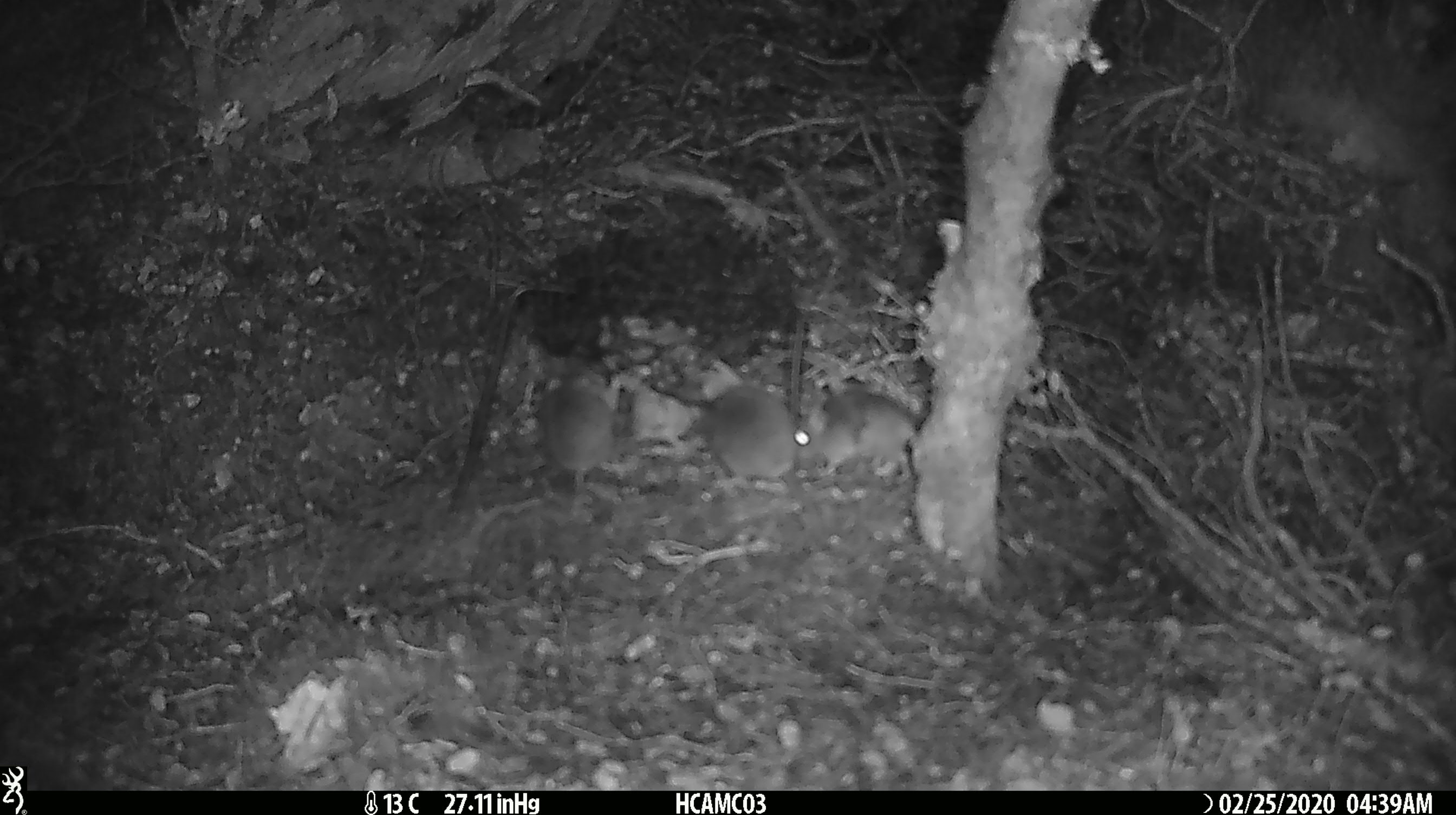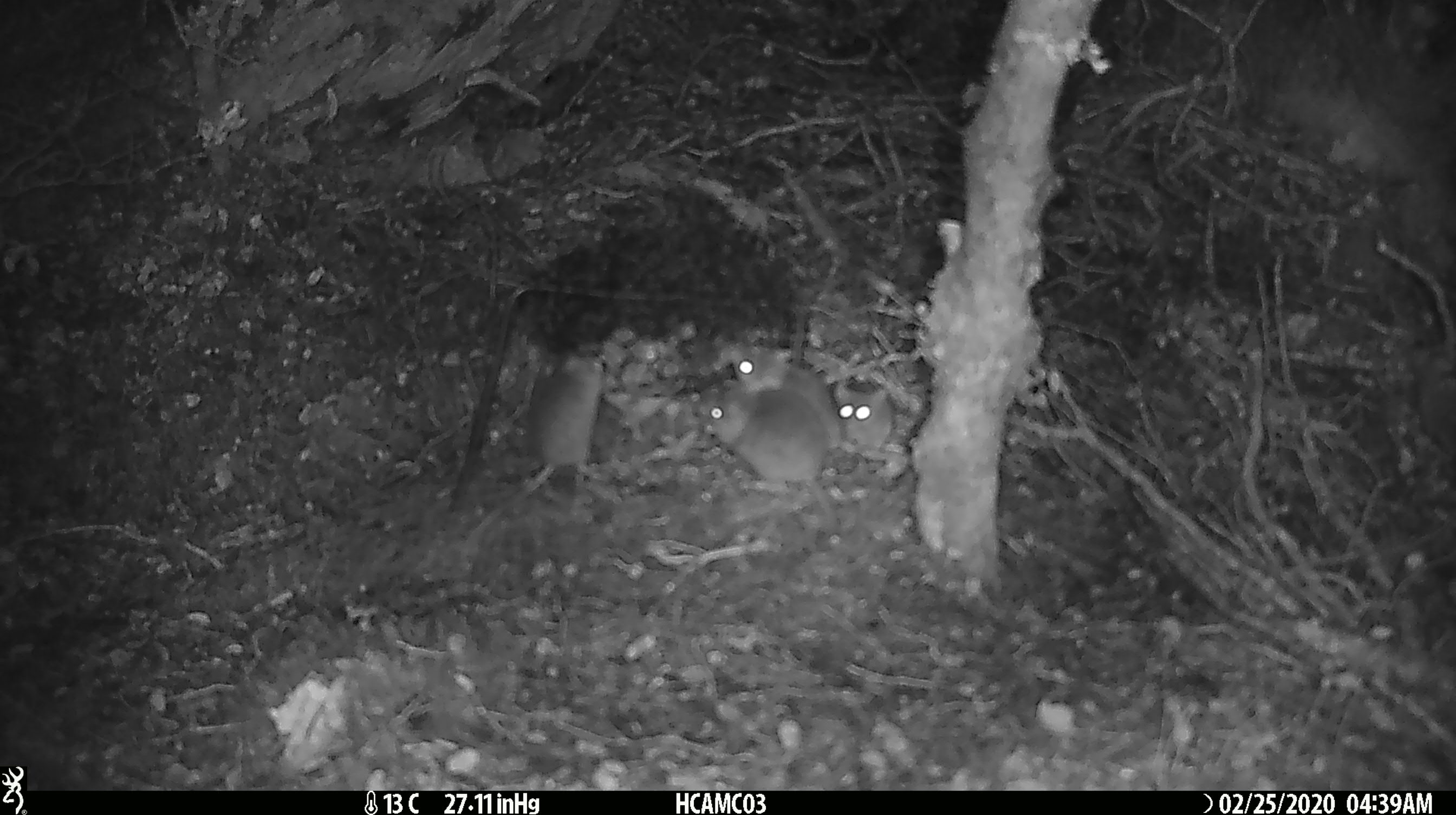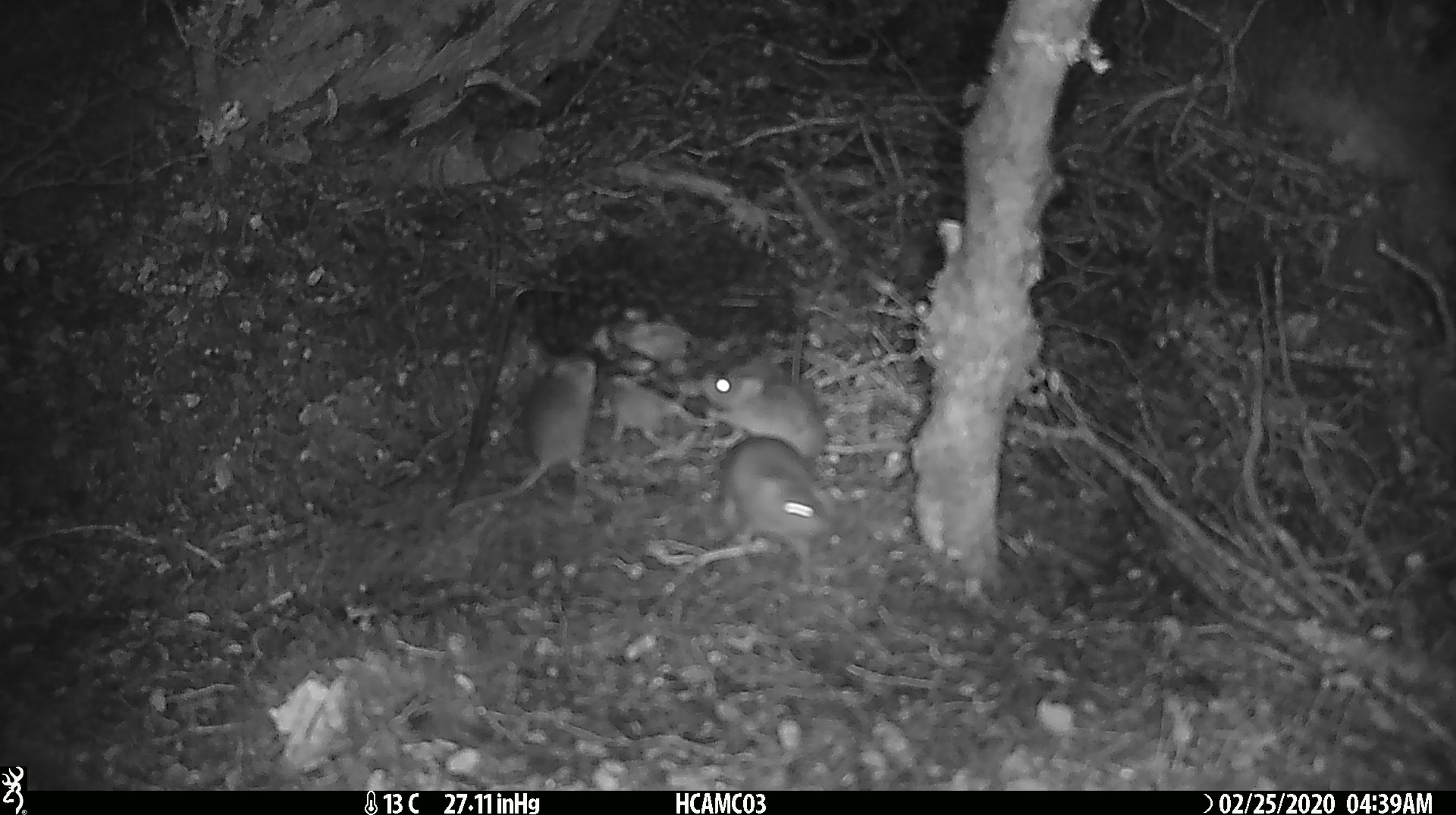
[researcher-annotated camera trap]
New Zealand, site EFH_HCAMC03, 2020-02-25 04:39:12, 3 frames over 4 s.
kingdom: Animalia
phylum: Chordata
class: Mammalia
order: Rodentia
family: Muridae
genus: Mus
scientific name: Mus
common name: mouse